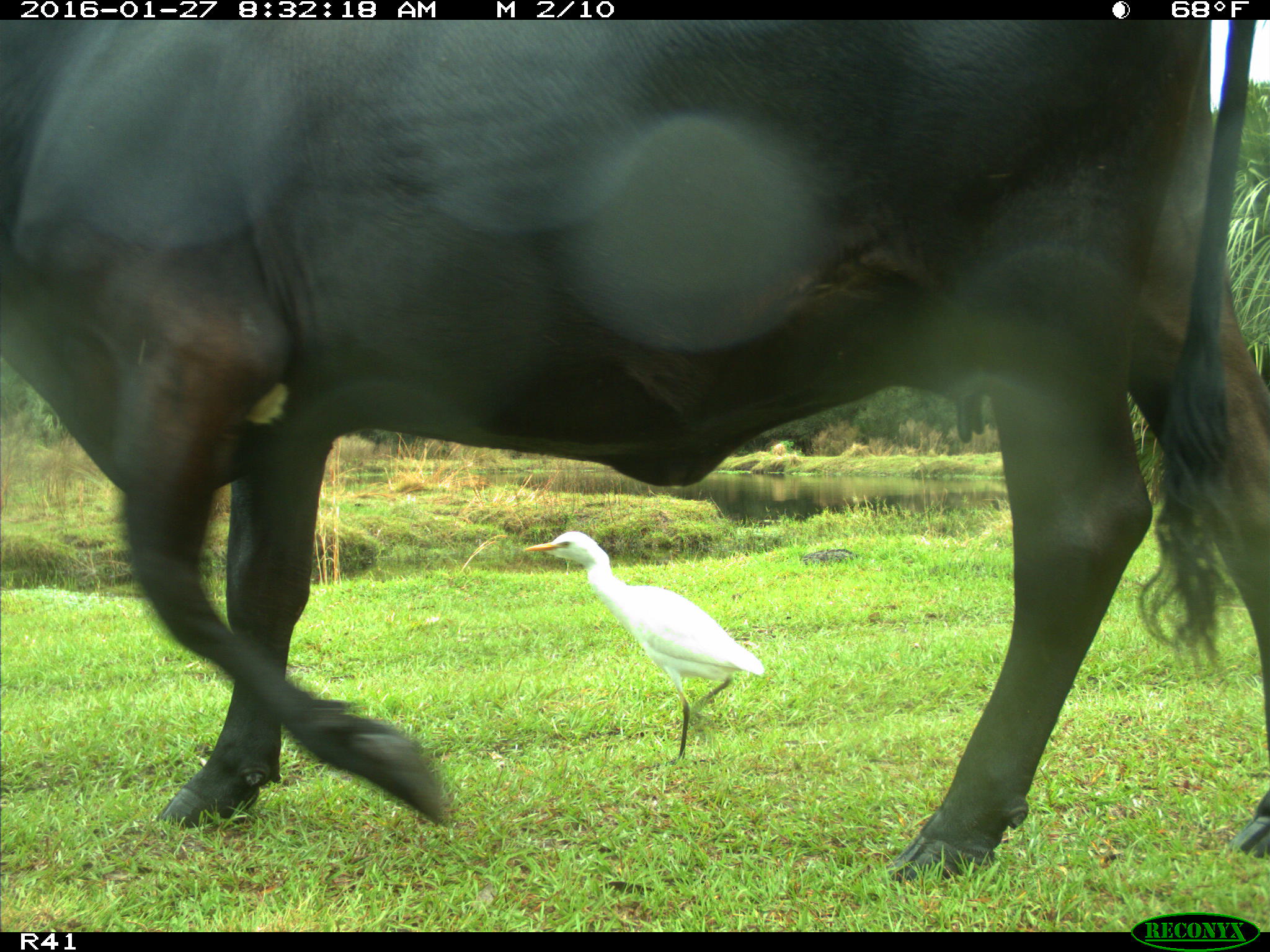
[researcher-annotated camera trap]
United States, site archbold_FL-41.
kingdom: Animalia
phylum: Chordata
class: Mammalia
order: Artiodactyla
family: Bovidae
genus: Bos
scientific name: Bos taurus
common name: domestic cow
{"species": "Bos taurus (domestic cow)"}